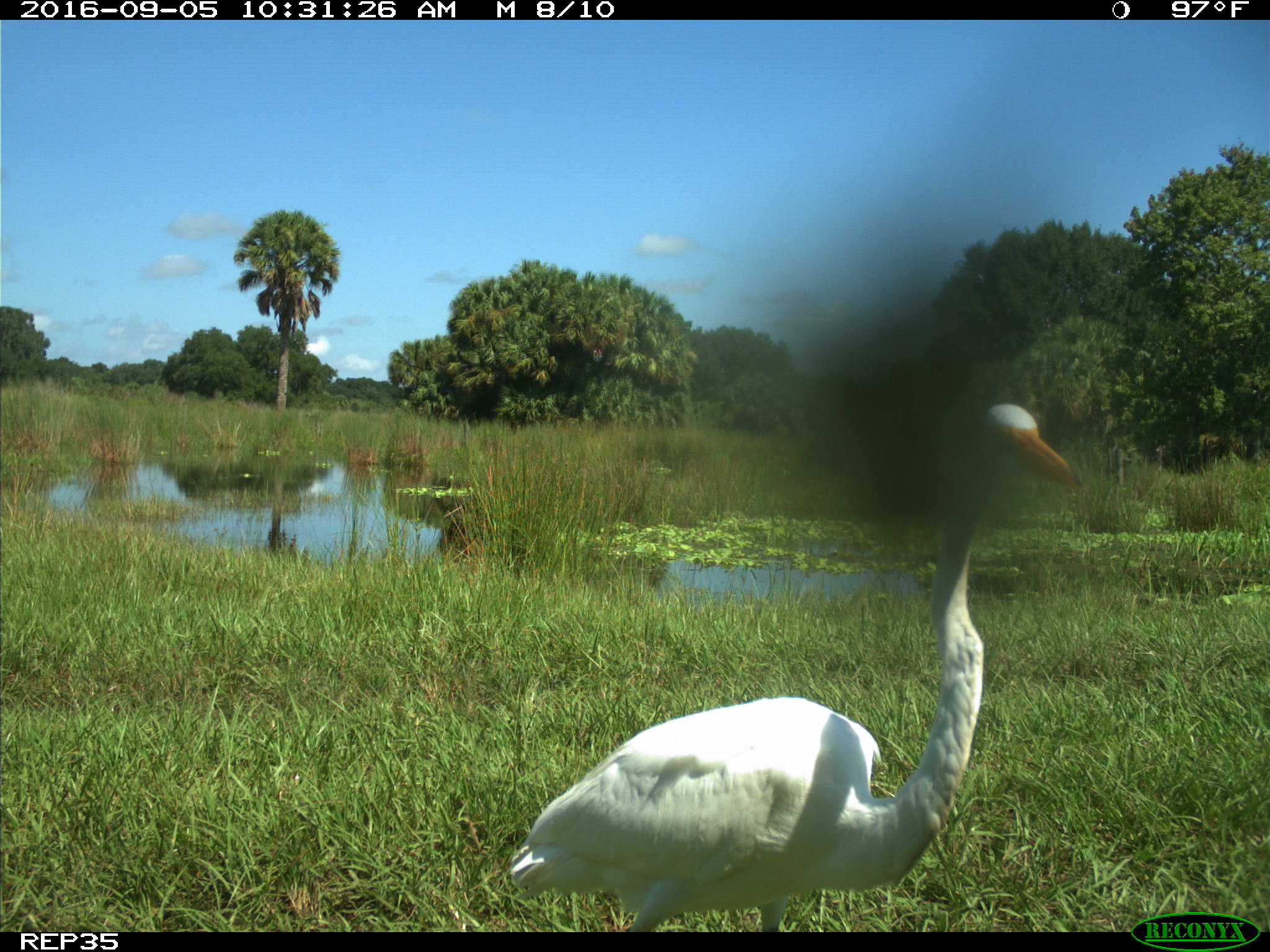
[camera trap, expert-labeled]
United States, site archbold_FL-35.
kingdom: Animalia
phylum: Chordata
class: Aves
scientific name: Aves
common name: birds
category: unidentified bird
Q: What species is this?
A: Unidentified bird (birds) (Aves).